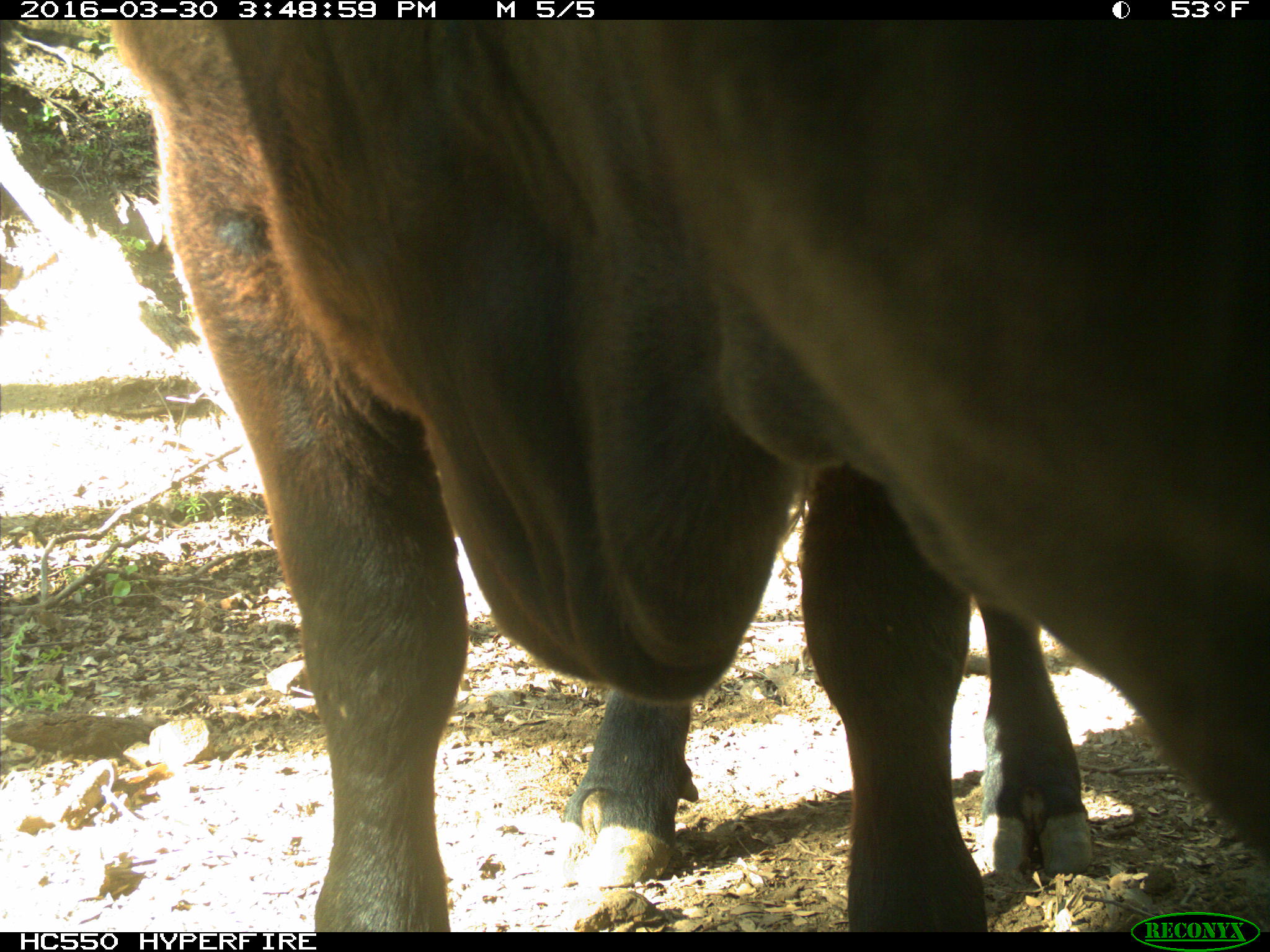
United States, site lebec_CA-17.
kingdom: Animalia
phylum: Chordata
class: Mammalia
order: Artiodactyla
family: Bovidae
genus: Bos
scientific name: Bos taurus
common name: domestic cow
Bos taurus (domestic cow).